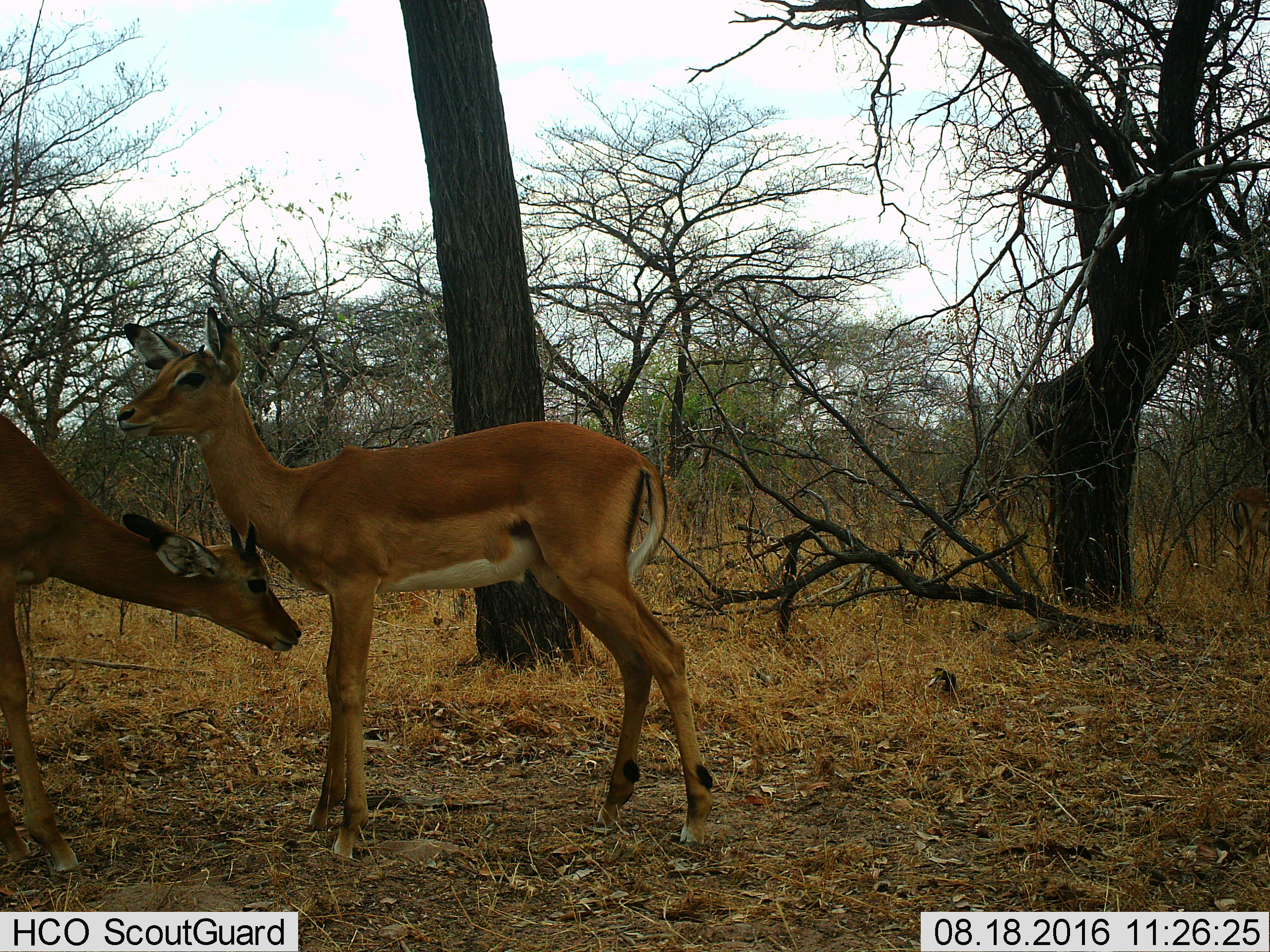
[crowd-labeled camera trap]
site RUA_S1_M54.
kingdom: Animalia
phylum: Chordata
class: Mammalia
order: Artiodactyla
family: Bovidae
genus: Aepyceros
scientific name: Aepyceros melampus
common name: impala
Impala (Aepyceros melampus), count 2. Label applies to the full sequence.